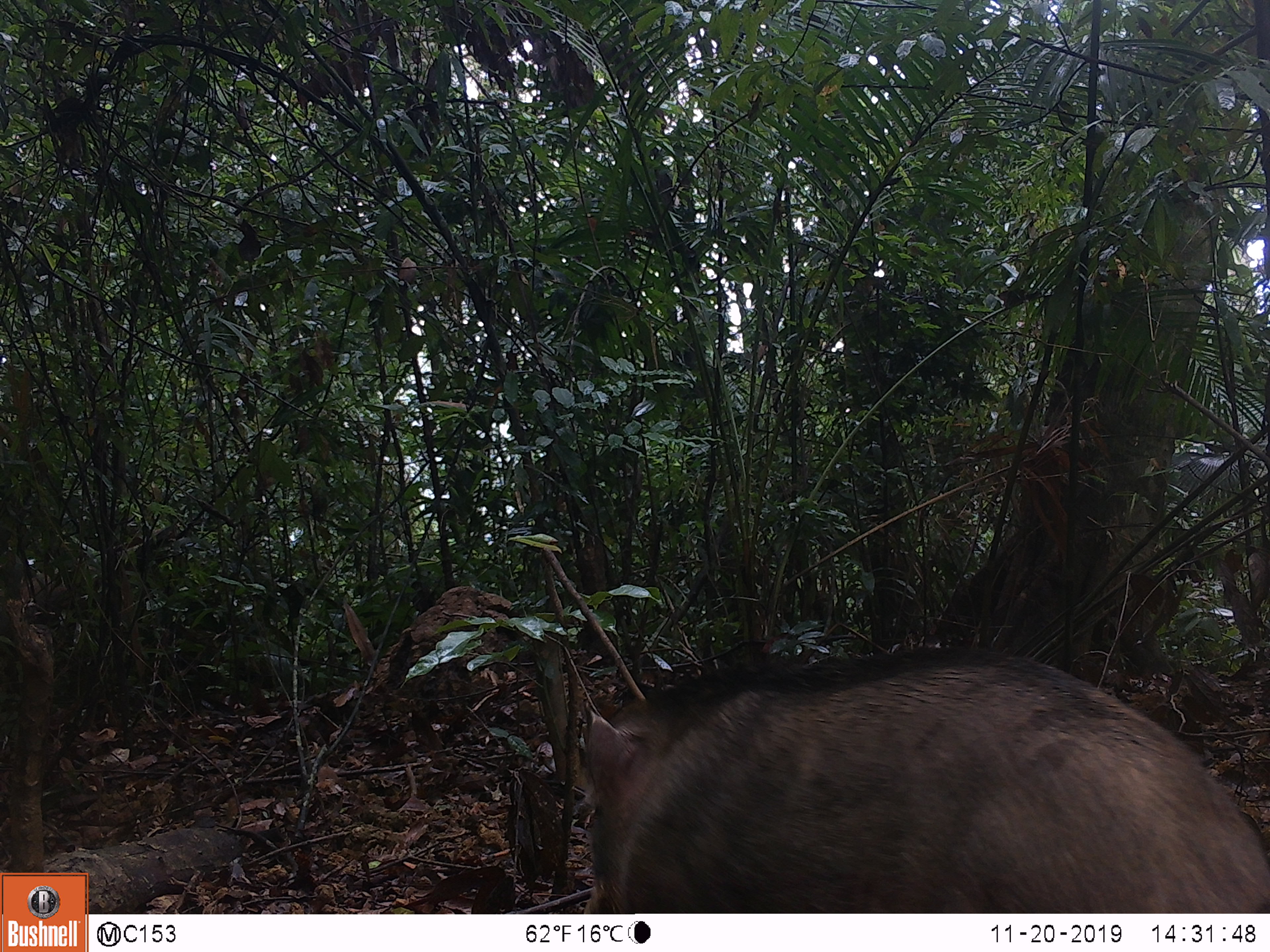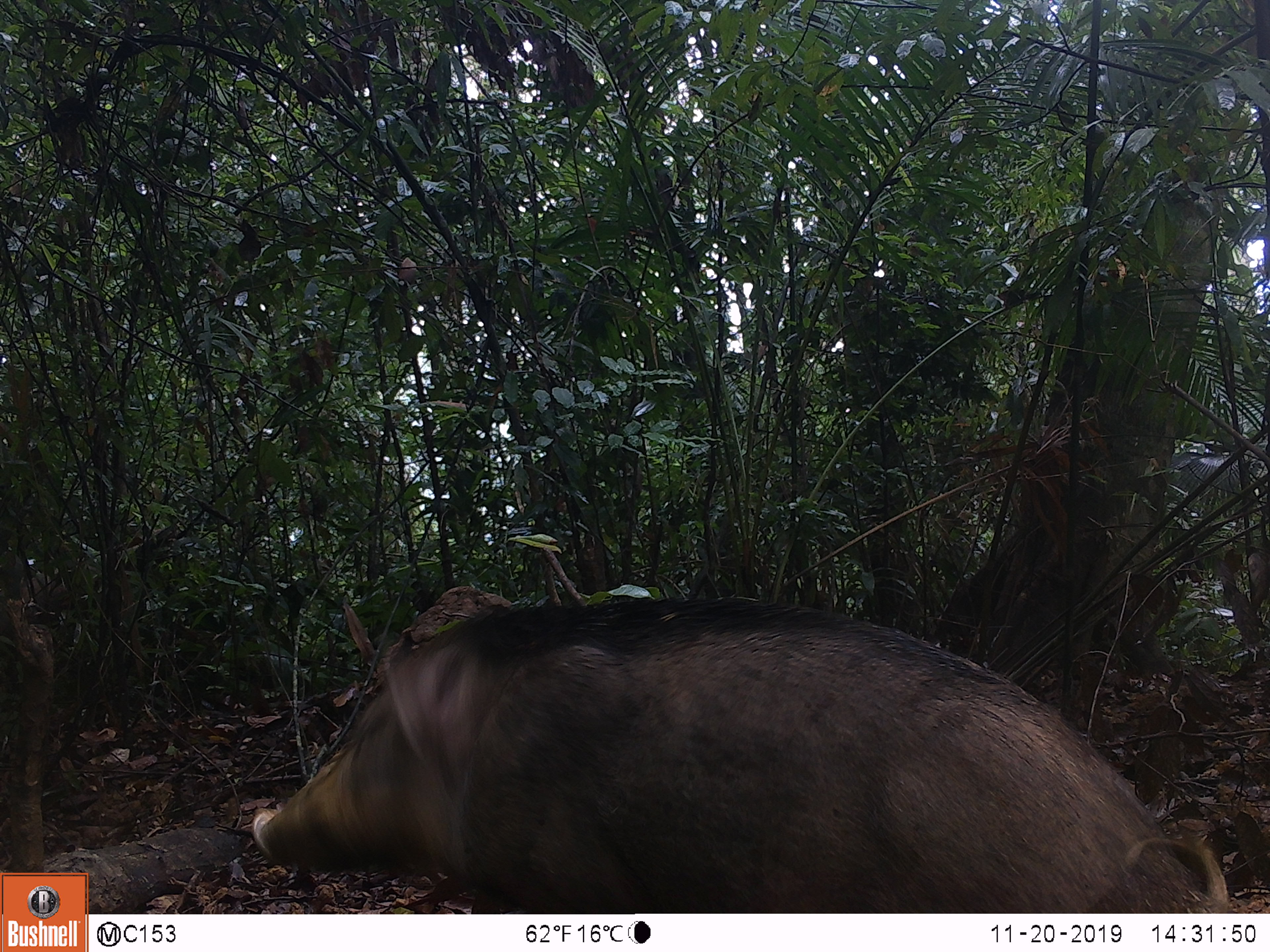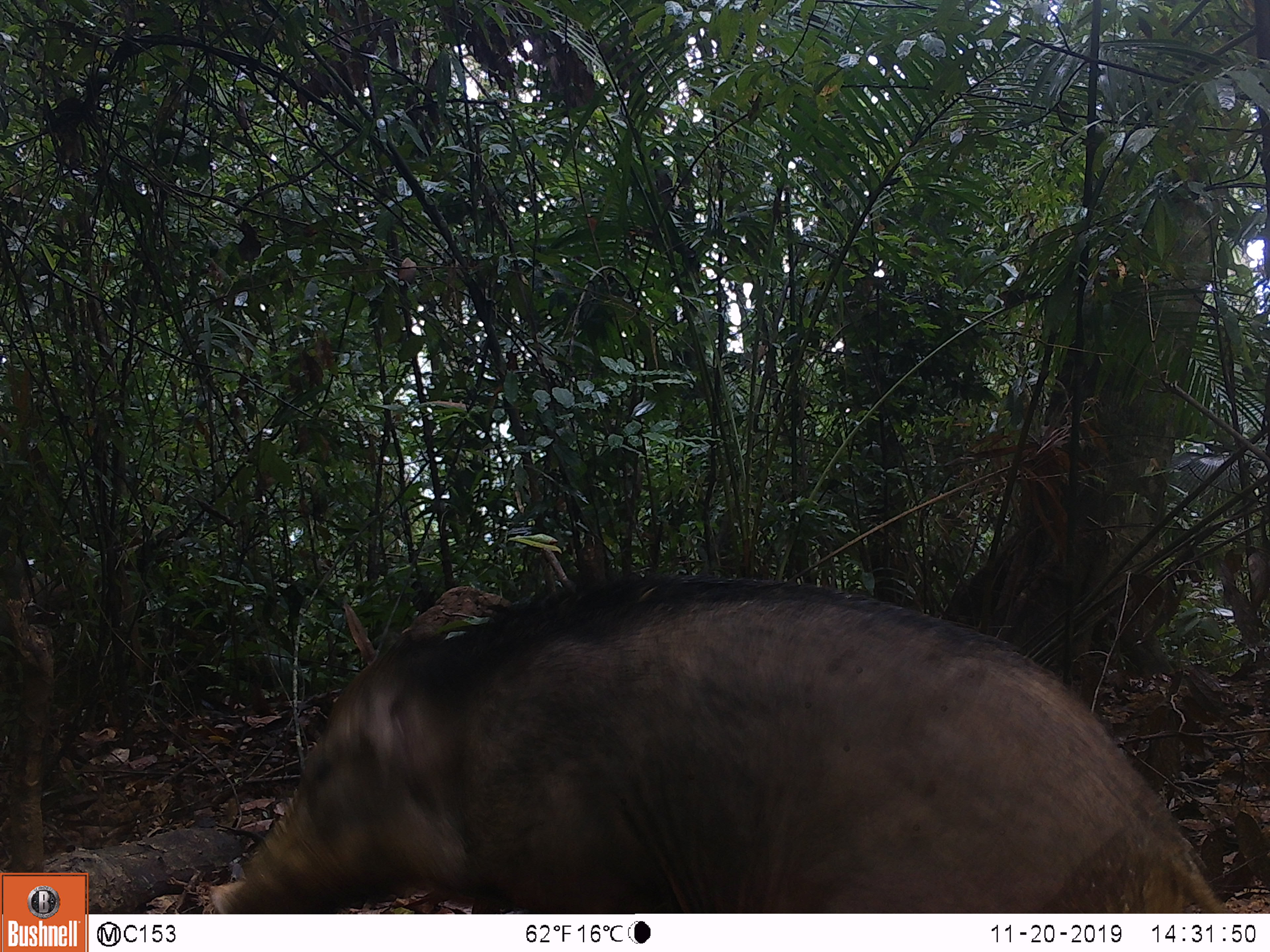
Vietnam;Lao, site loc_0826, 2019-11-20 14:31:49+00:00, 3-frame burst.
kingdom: Animalia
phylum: Chordata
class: Mammalia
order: Artiodactyla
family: Suidae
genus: Sus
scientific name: Sus scrofa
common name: eurasian wild pig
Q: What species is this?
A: Eurasian wild pig (Sus scrofa).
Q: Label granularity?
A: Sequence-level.